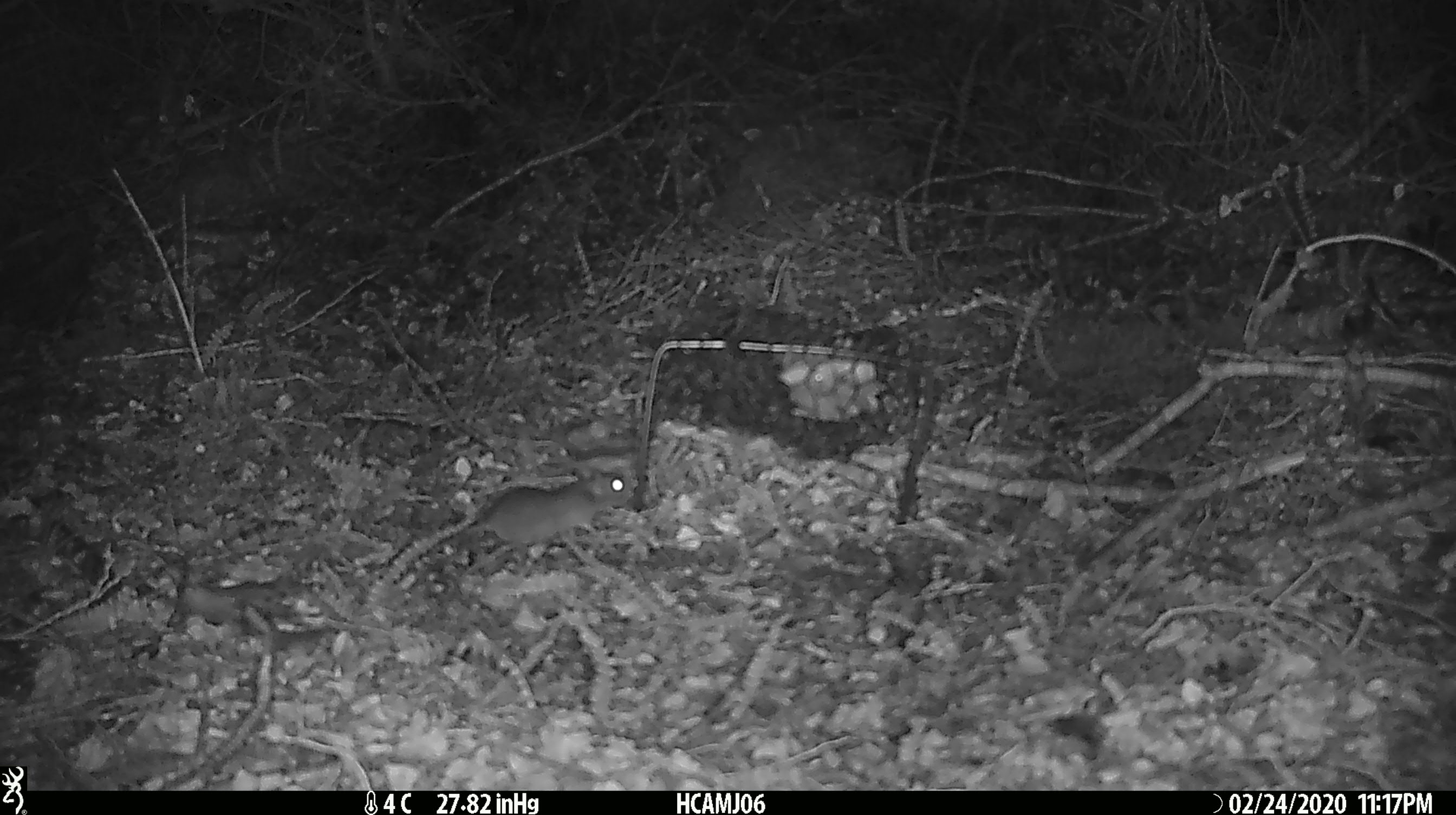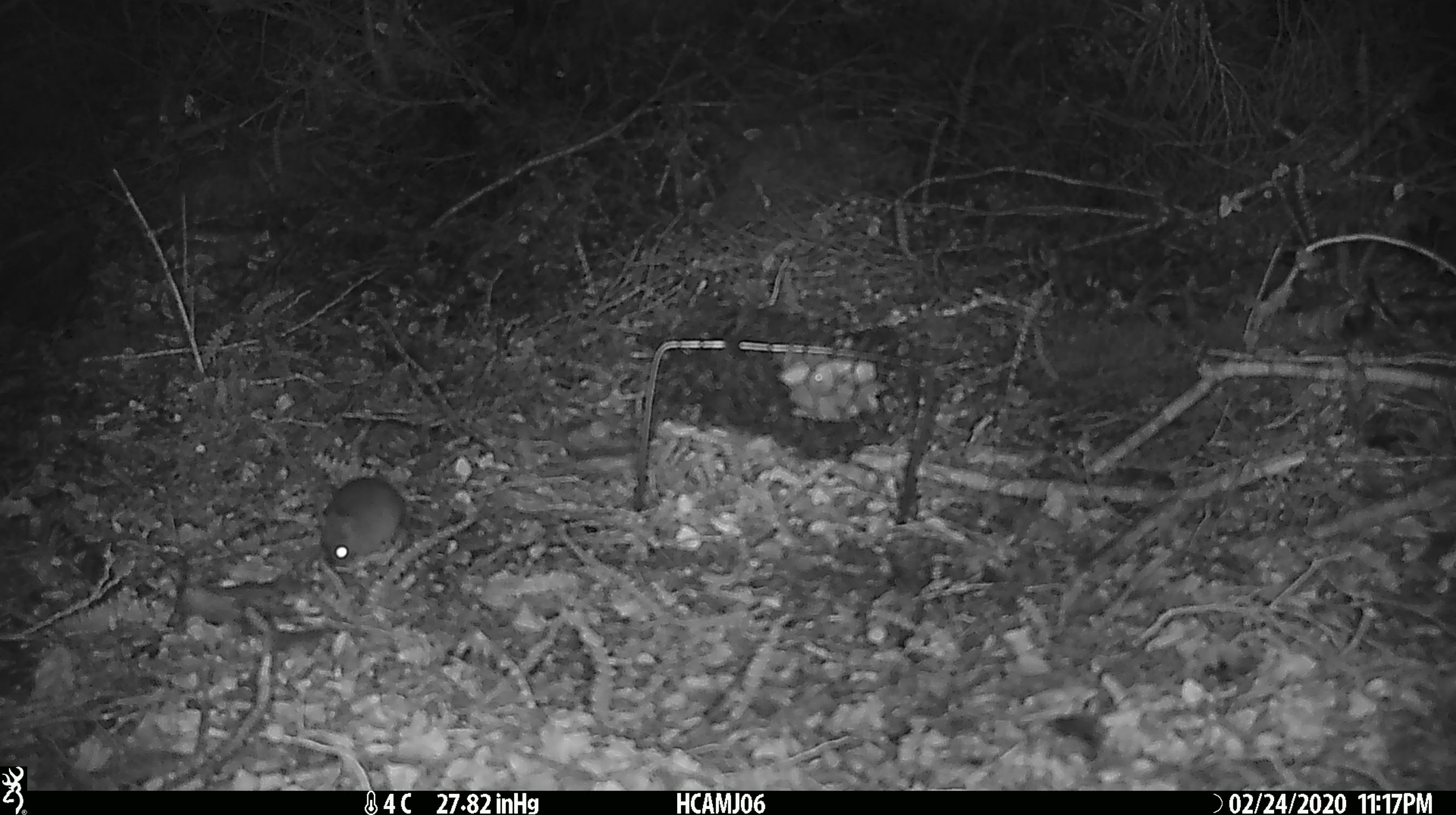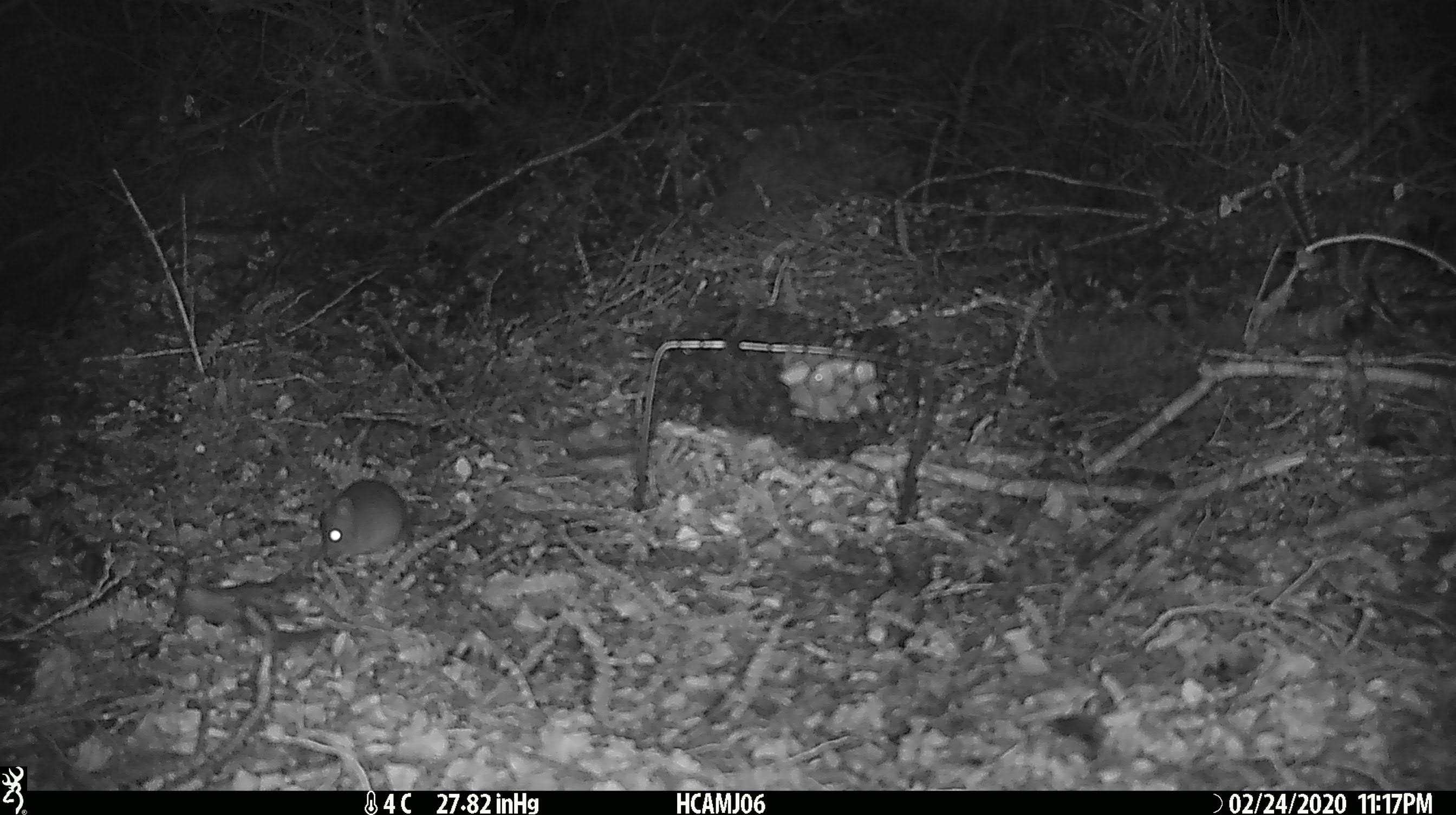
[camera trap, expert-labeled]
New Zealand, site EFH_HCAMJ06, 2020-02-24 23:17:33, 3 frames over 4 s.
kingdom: Animalia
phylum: Chordata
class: Mammalia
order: Rodentia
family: Muridae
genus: Mus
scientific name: Mus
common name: mouse